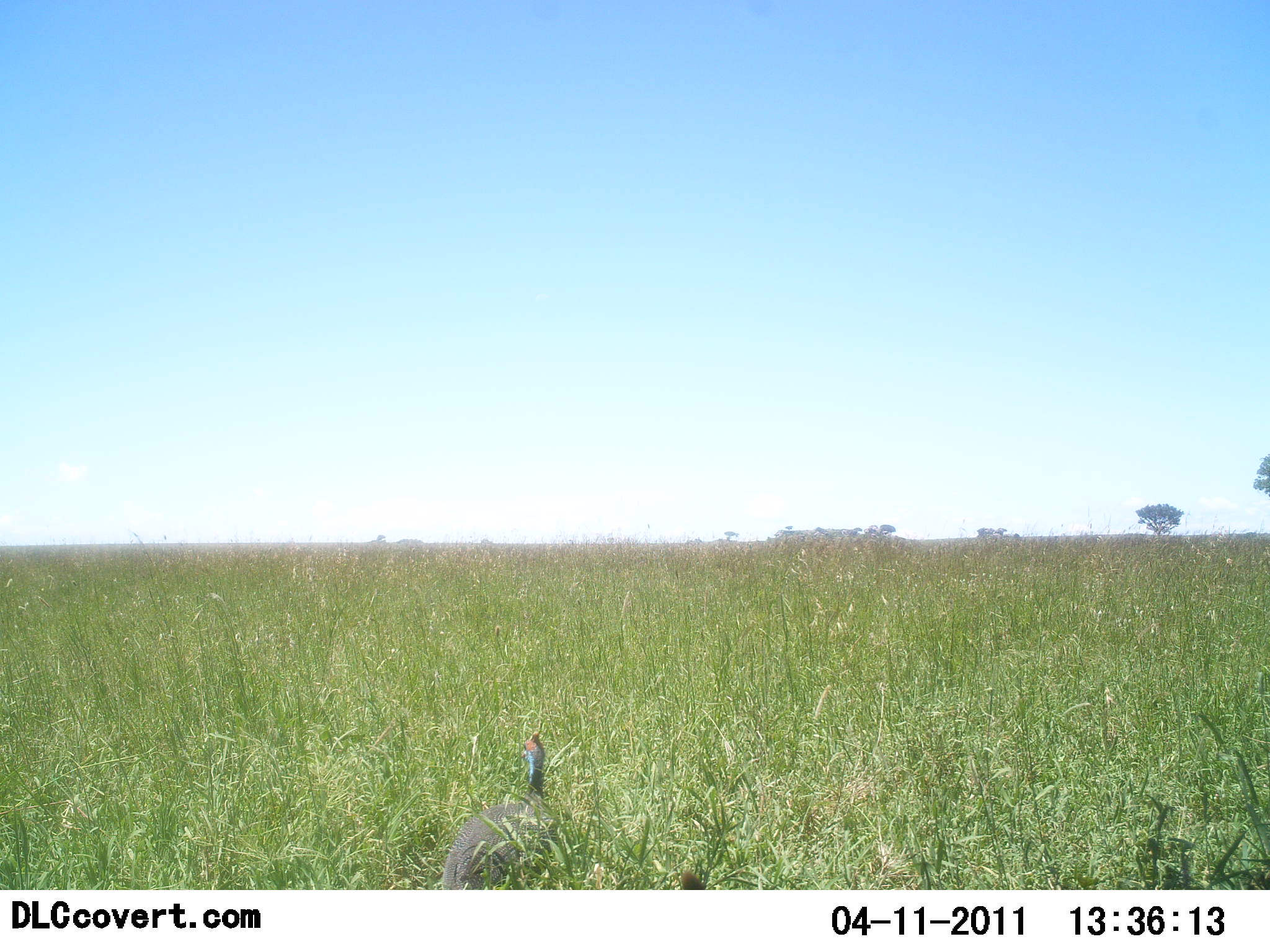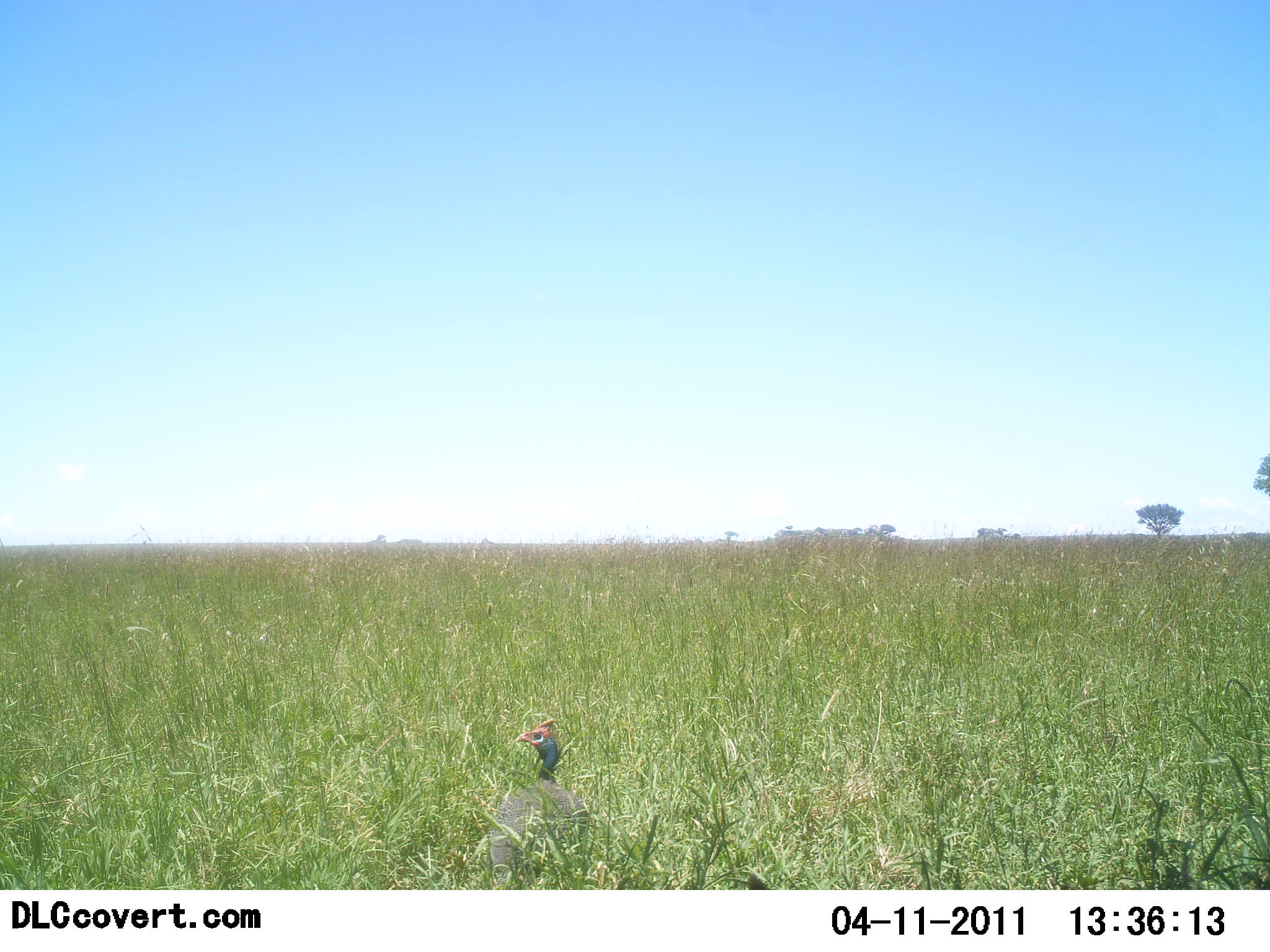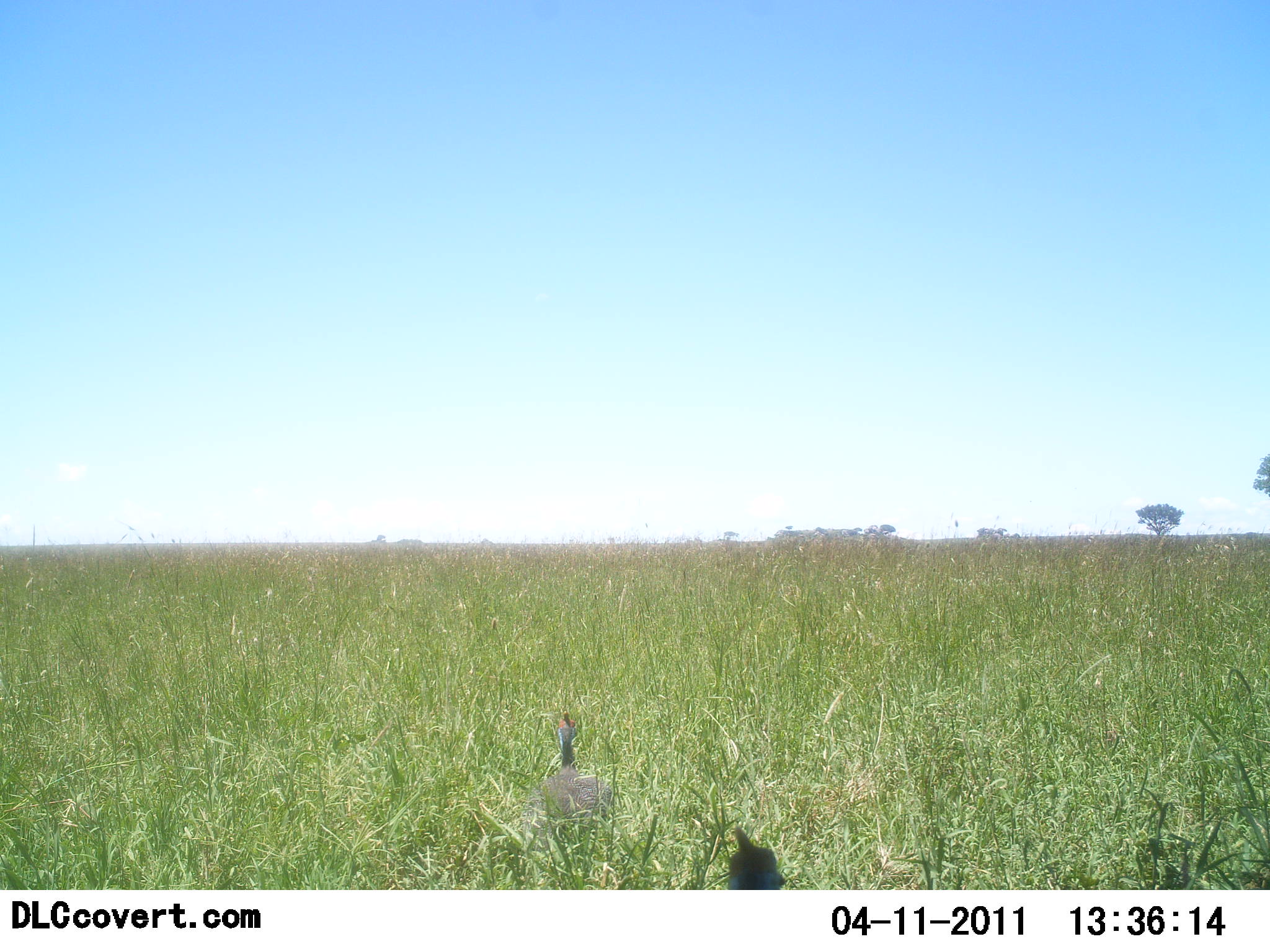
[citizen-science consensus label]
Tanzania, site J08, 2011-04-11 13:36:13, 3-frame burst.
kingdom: Animalia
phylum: Chordata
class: Aves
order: Galliformes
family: Numididae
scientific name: Numididae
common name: guinea fowl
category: guineafowl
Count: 2.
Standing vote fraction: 27%.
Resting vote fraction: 0%.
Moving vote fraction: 82%.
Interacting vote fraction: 0%.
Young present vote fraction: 0%.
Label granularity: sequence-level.